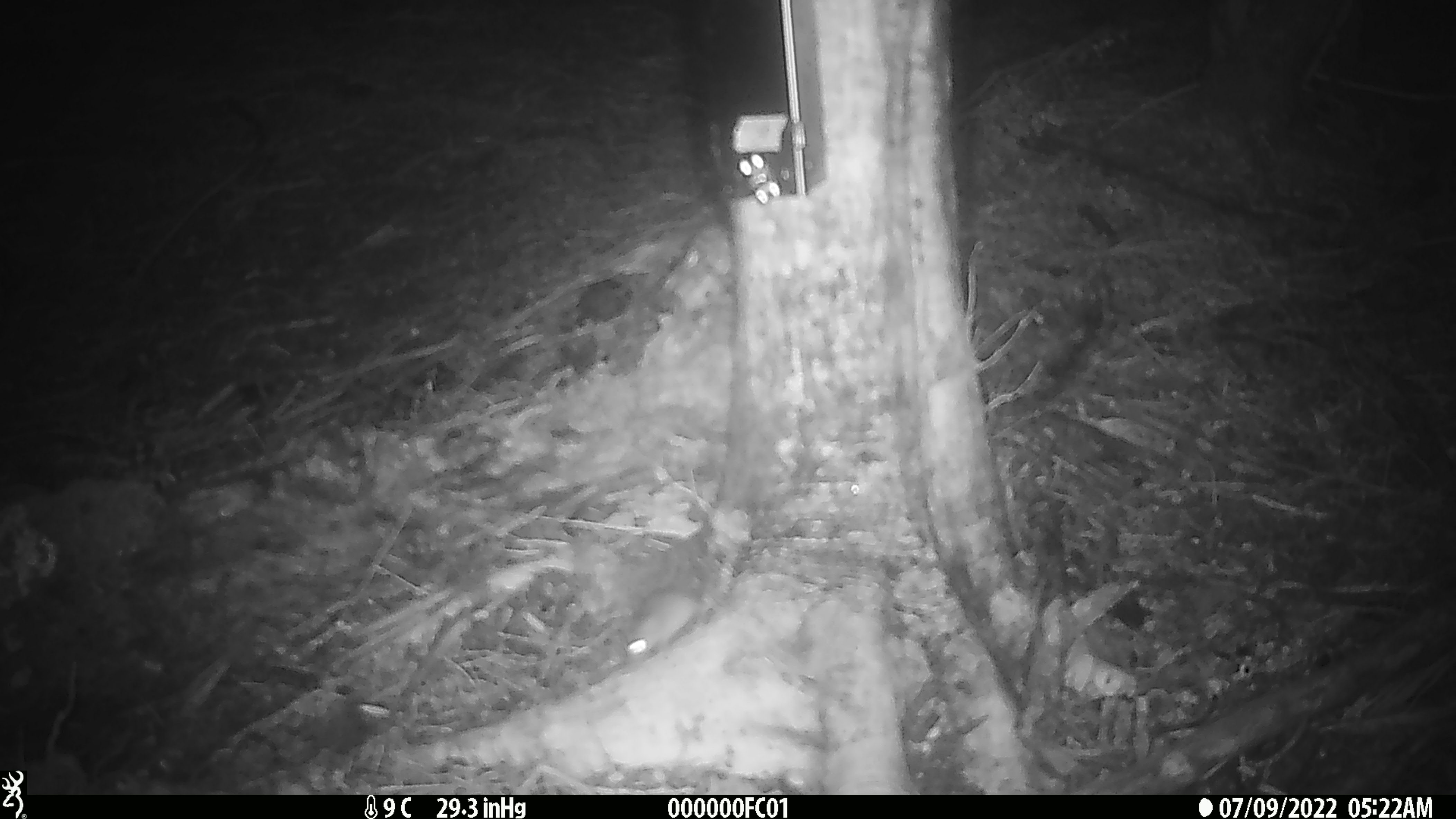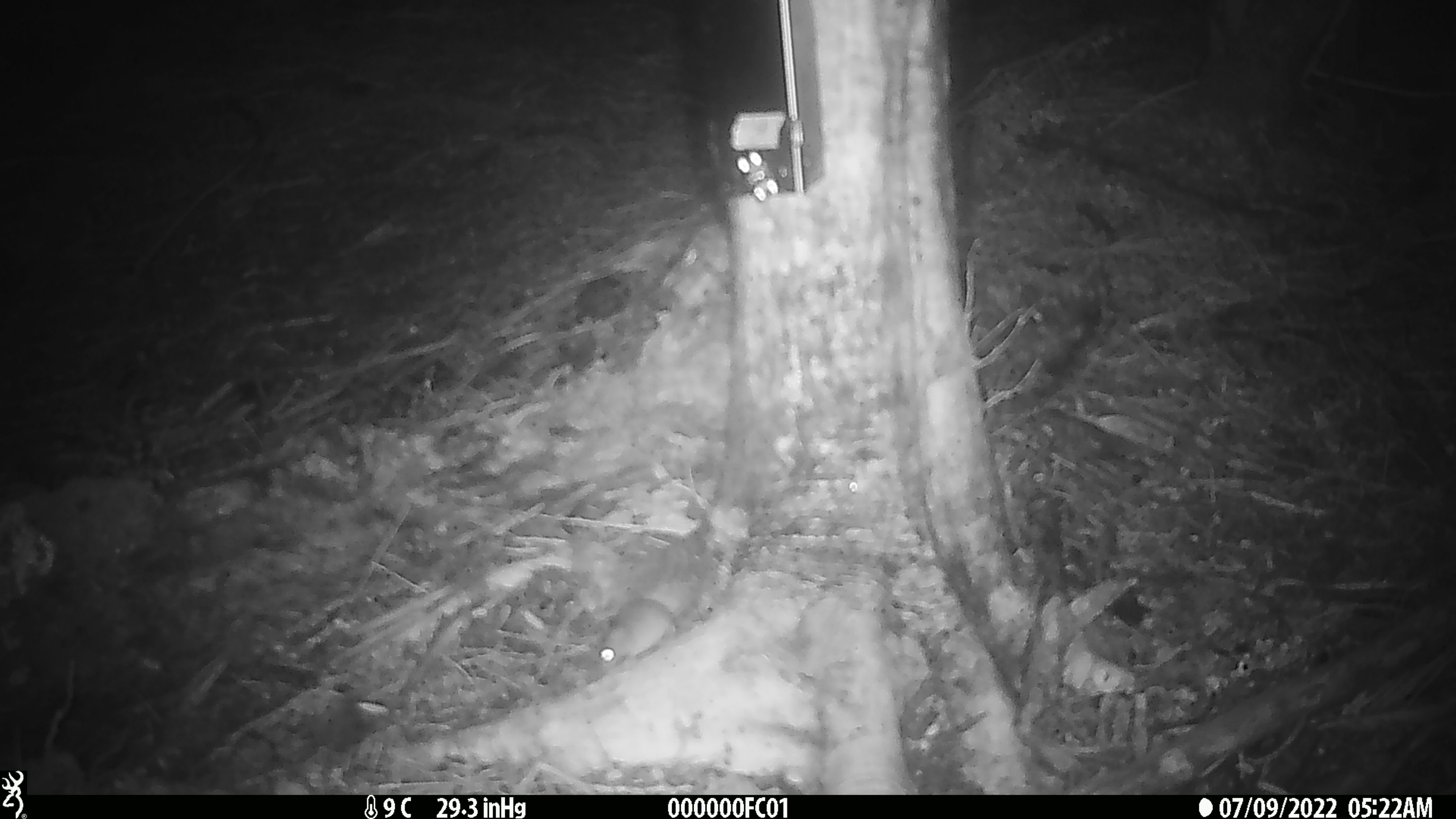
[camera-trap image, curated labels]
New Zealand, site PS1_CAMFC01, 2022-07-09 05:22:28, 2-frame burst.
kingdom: Animalia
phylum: Chordata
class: Mammalia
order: Rodentia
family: Muridae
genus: Mus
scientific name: Mus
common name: mouse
Mouse (Mus).